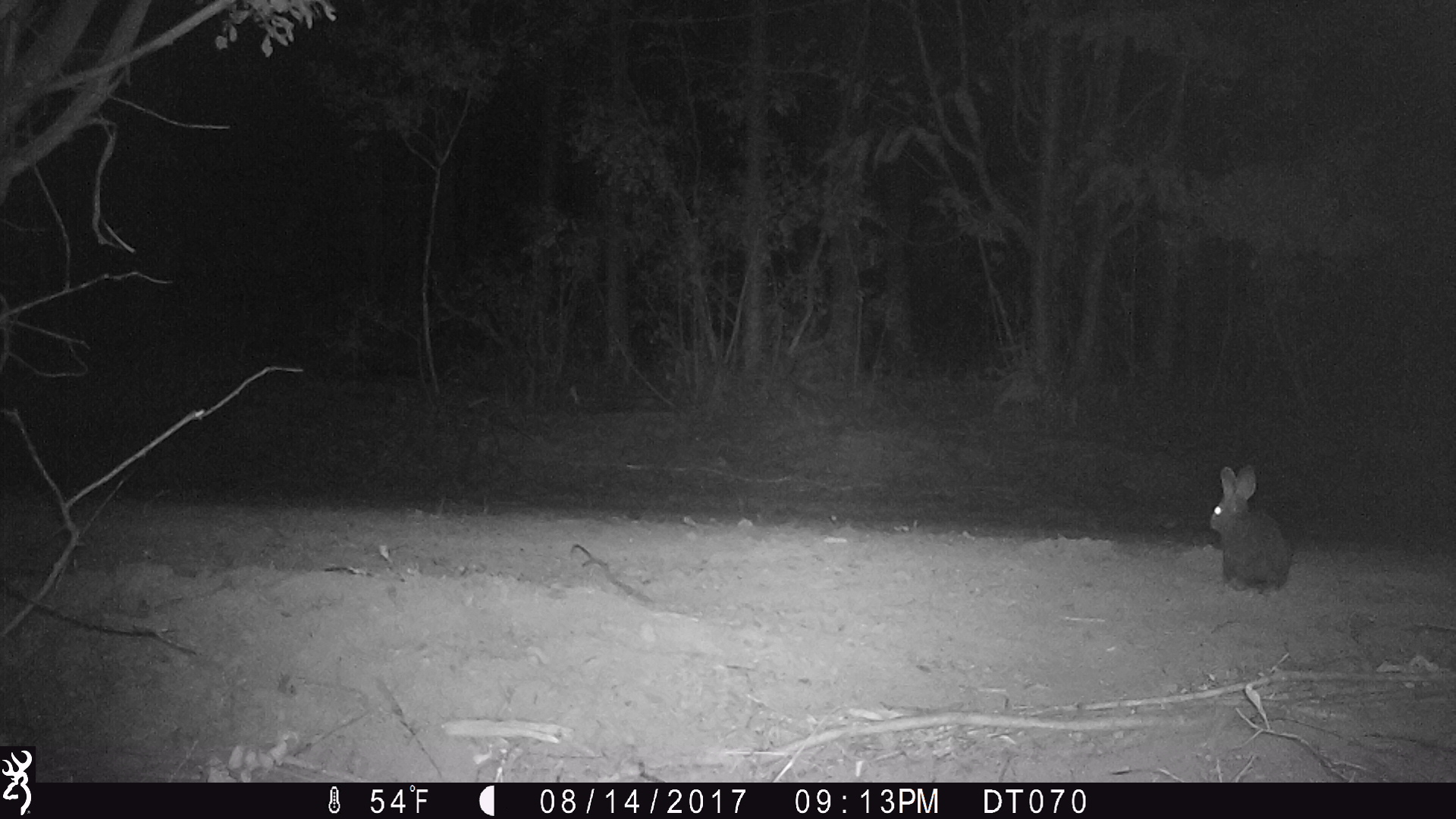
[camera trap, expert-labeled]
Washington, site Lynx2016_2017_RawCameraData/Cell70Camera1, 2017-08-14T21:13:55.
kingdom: Animalia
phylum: Chordata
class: Mammalia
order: Lagomorpha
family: Leporidae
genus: Lepus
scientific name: Lepus americanus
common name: snowshoe hare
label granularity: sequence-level